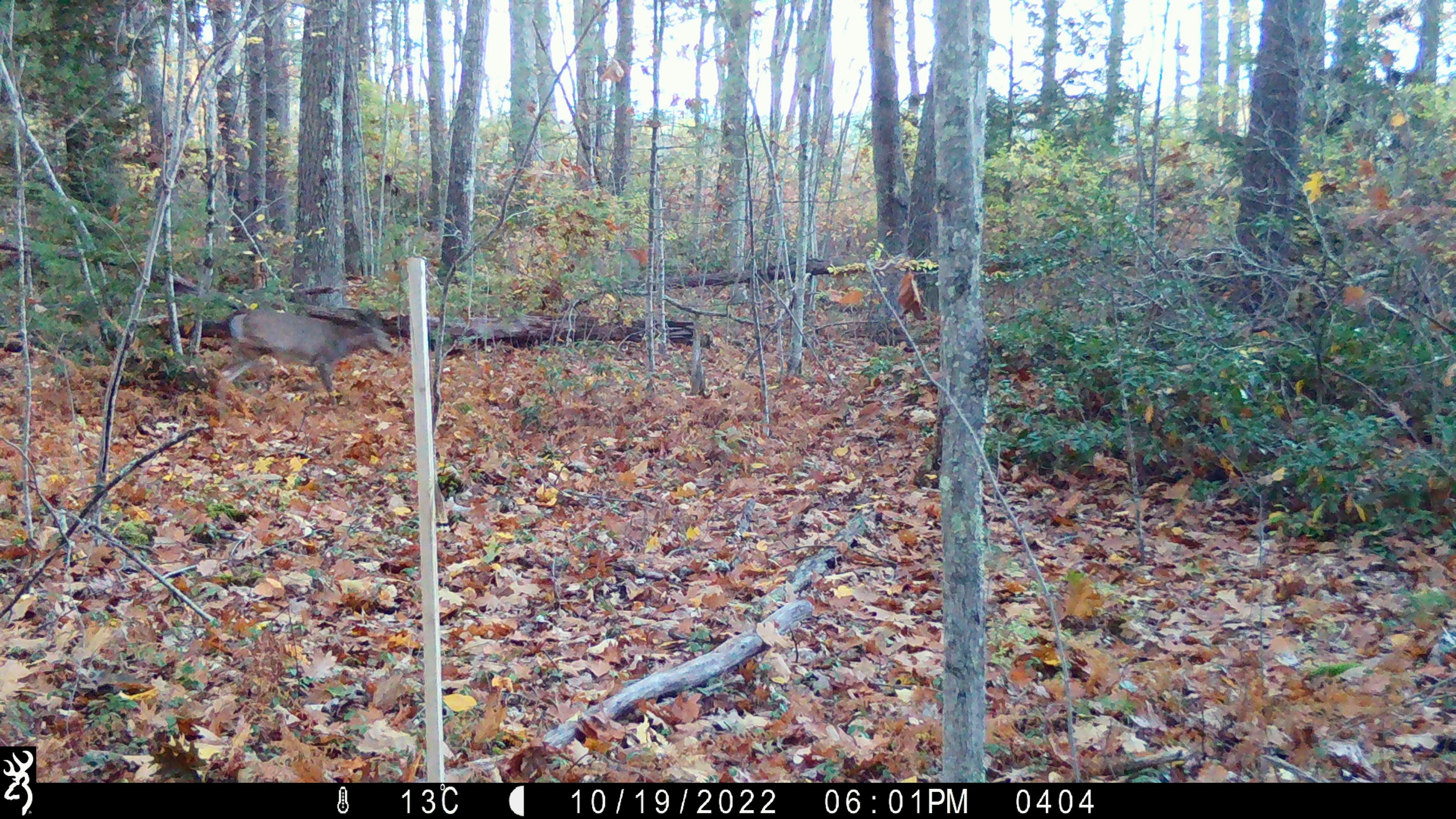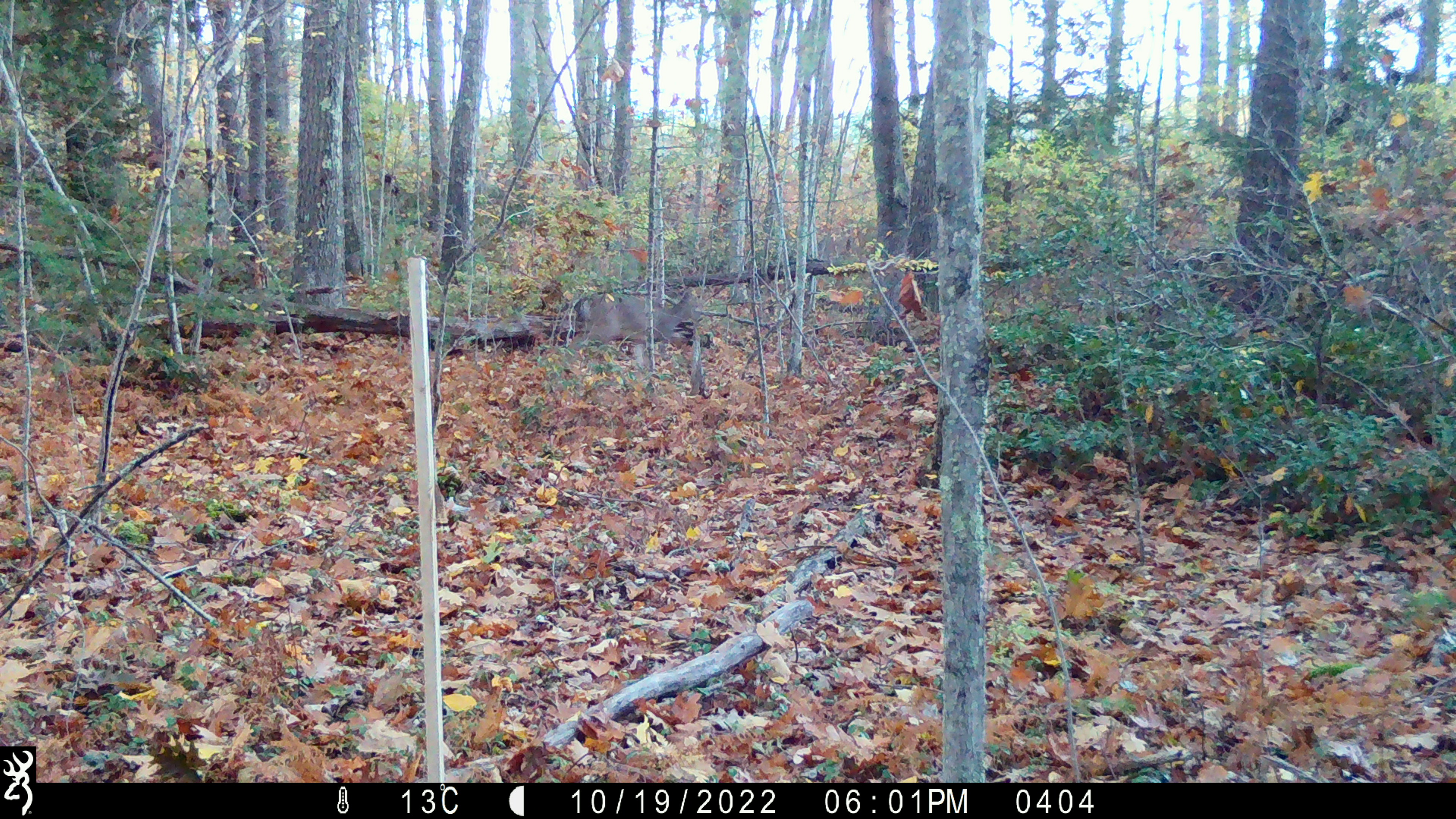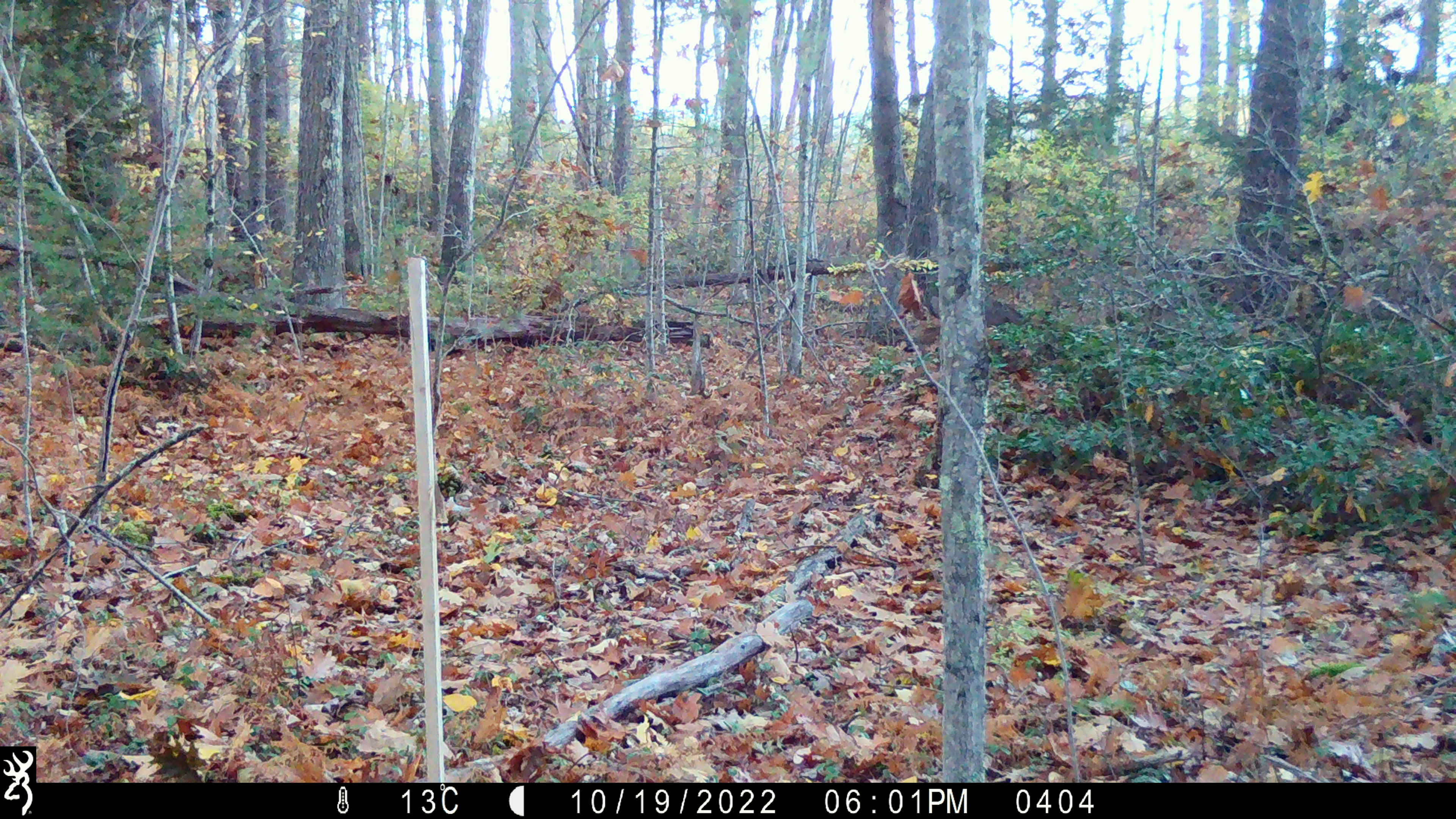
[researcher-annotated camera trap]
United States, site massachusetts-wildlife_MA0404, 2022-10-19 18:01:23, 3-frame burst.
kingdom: Animalia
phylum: Chordata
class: Mammalia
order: Artiodactyla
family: Cervidae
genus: Odocoileus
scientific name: Odocoileus virginianus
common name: white-tailed deer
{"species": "white-tailed deer (Odocoileus virginianus)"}